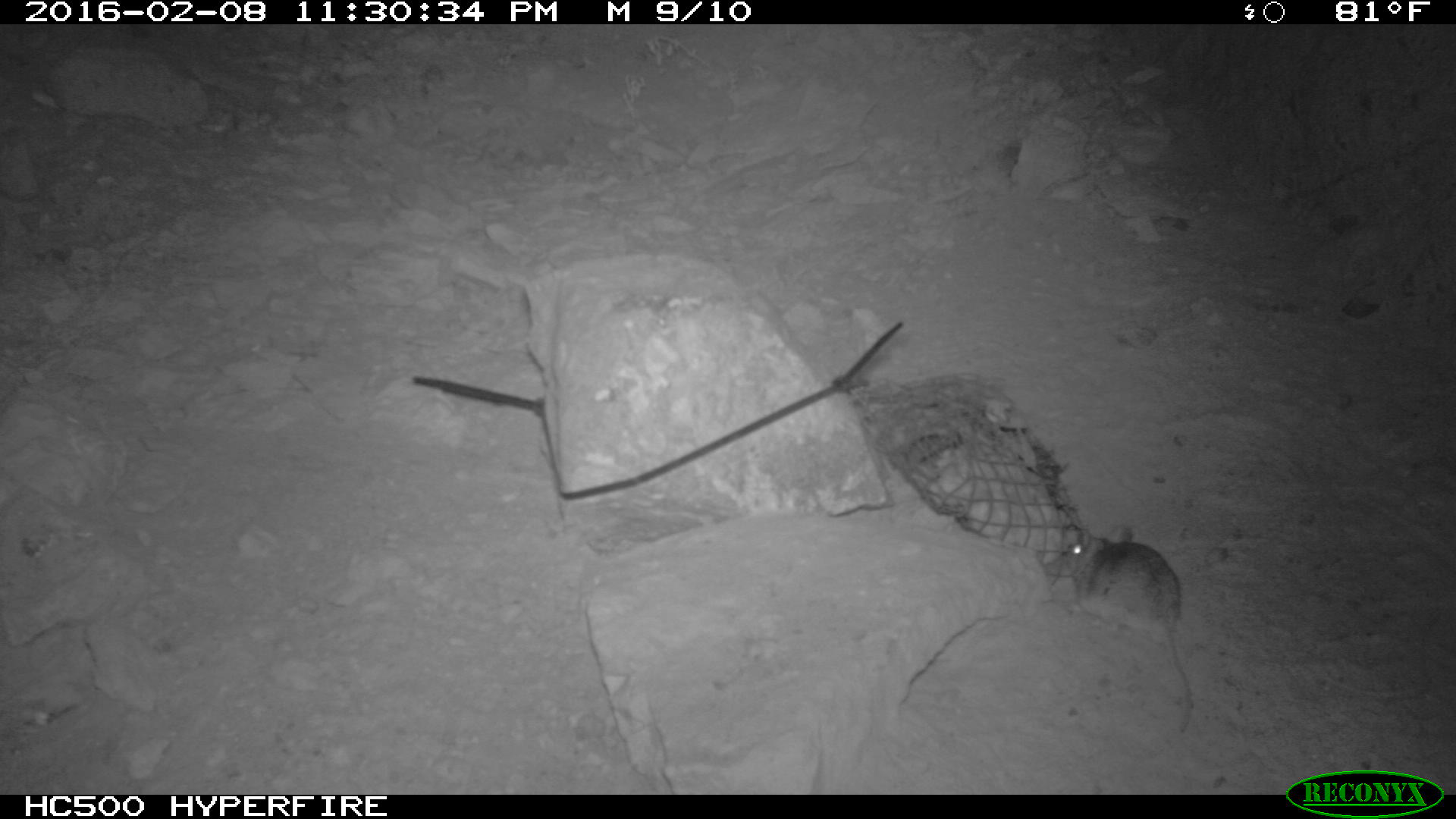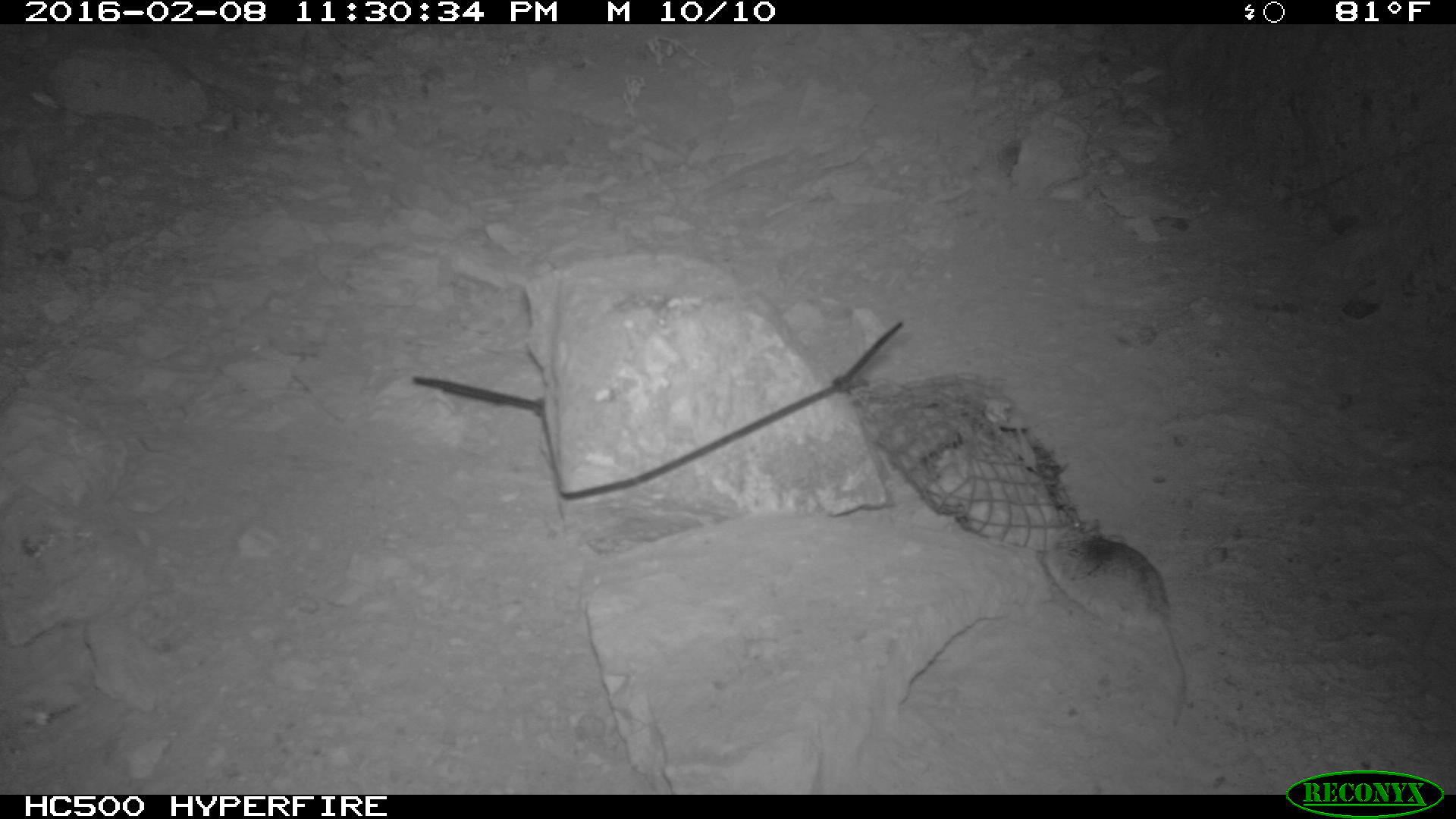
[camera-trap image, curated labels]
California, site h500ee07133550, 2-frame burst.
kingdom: Animalia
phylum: Chordata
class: Mammalia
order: Rodentia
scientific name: Rodentia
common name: rodent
Rodent (Rodentia).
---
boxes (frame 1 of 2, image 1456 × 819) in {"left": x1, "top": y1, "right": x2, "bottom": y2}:
rodent: {"left": 1050, "top": 522, "right": 1196, "bottom": 732}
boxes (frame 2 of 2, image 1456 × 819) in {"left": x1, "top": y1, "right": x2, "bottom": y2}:
rodent: {"left": 1041, "top": 517, "right": 1186, "bottom": 727}